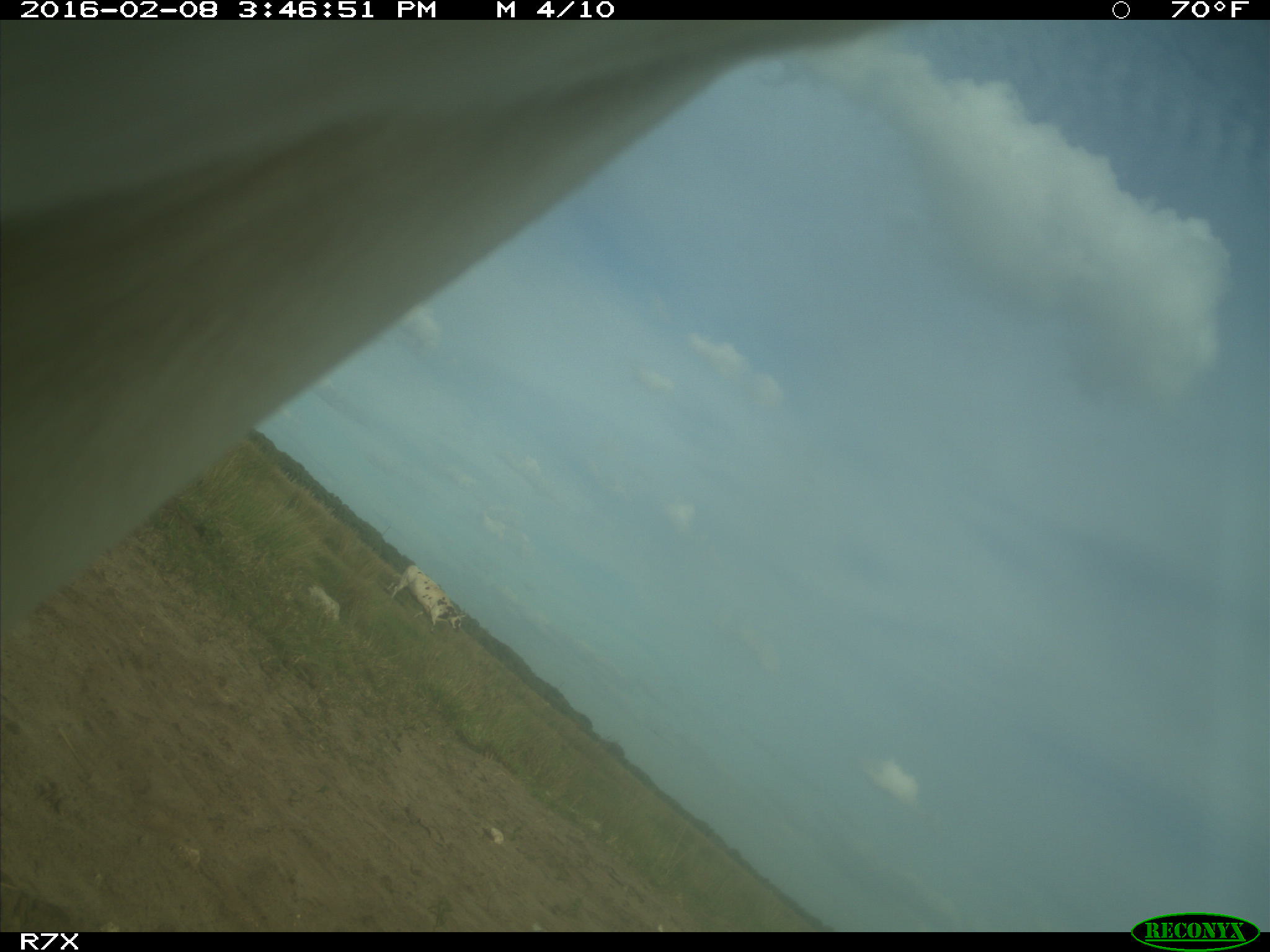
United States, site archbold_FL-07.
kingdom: Animalia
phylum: Chordata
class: Mammalia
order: Artiodactyla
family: Bovidae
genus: Bos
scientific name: Bos taurus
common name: domestic cow